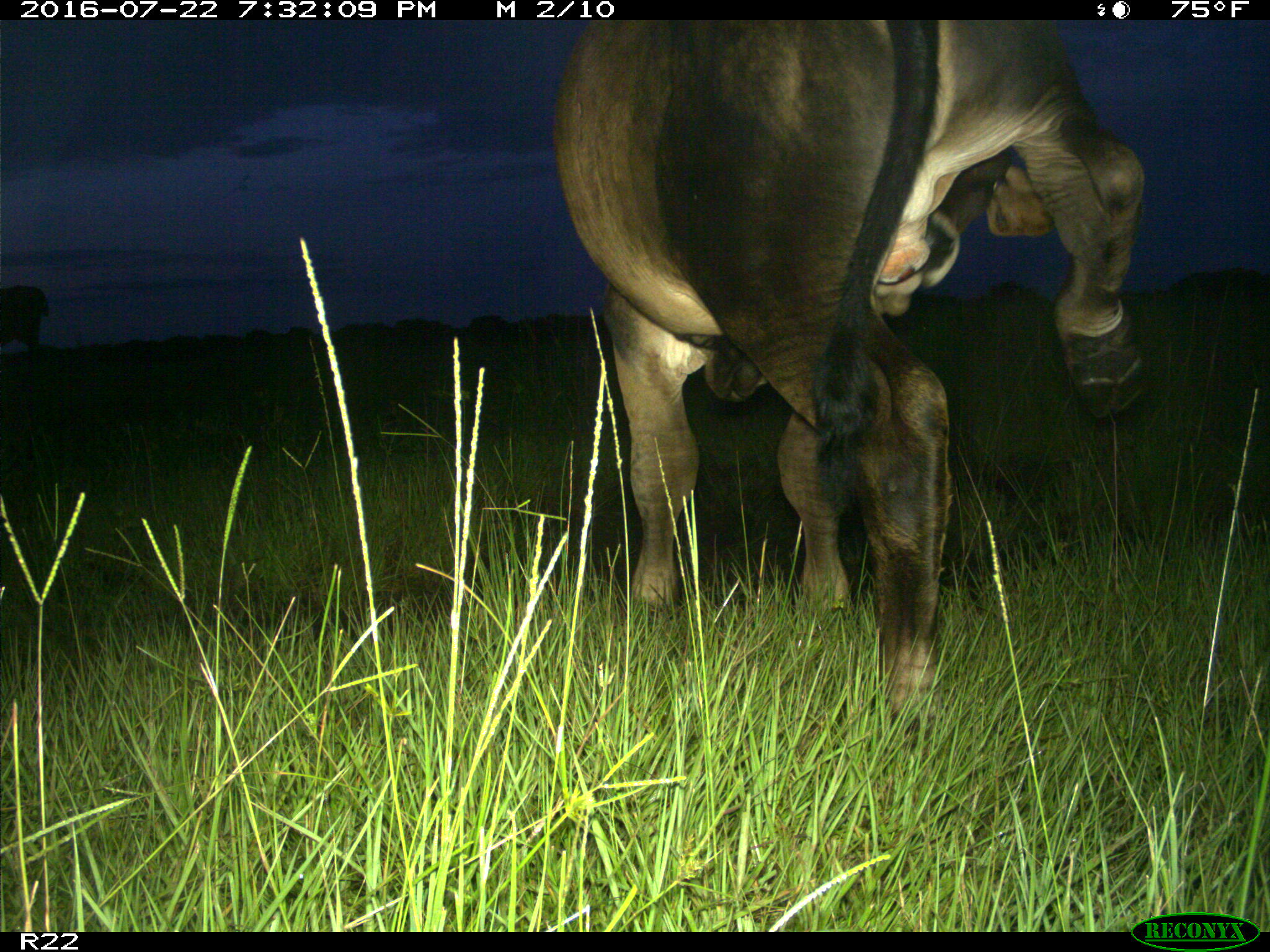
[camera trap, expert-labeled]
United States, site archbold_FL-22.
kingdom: Animalia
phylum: Chordata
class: Mammalia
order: Artiodactyla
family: Bovidae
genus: Bos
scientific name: Bos taurus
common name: domestic cow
Bos taurus (domestic cow).